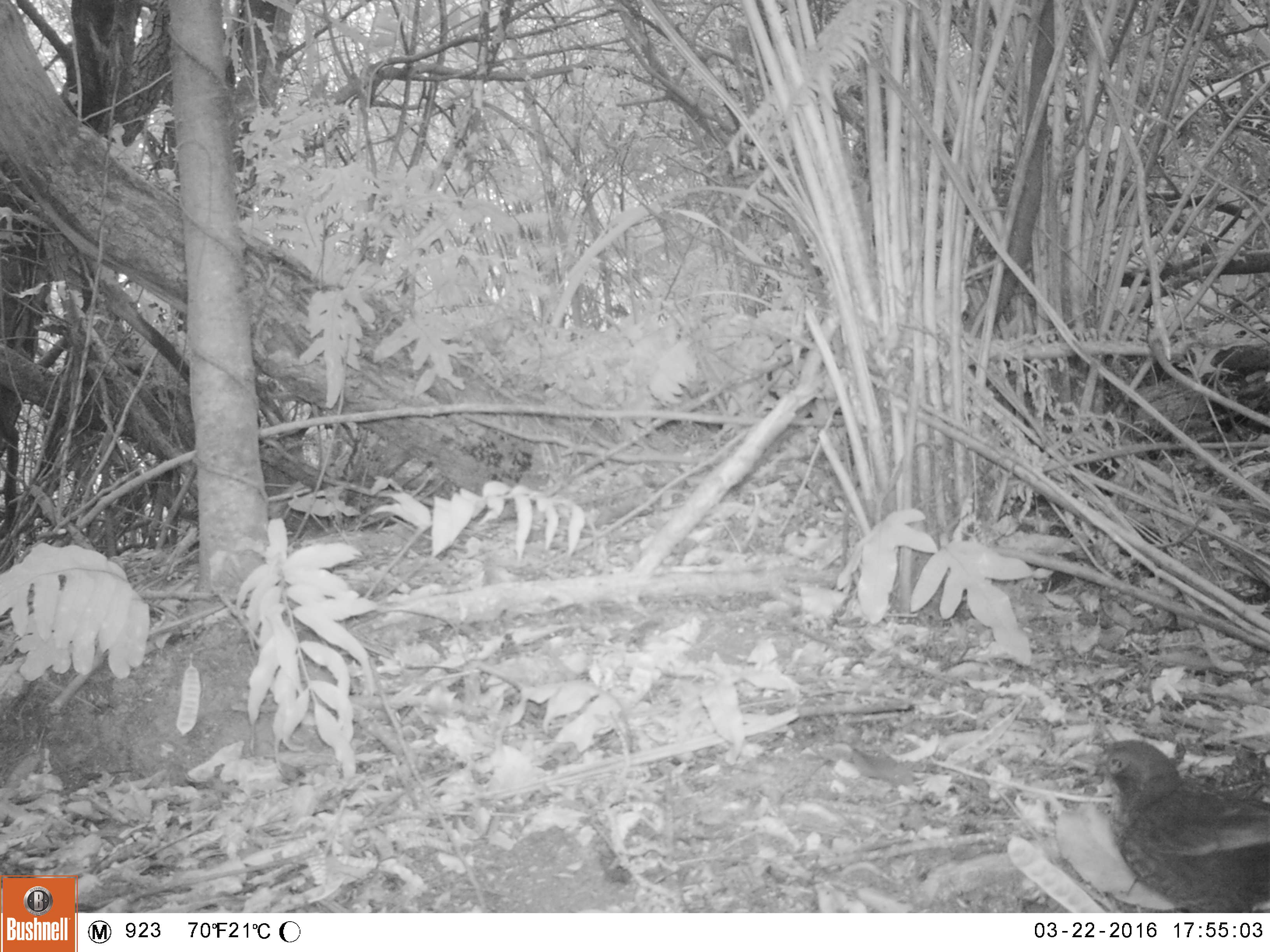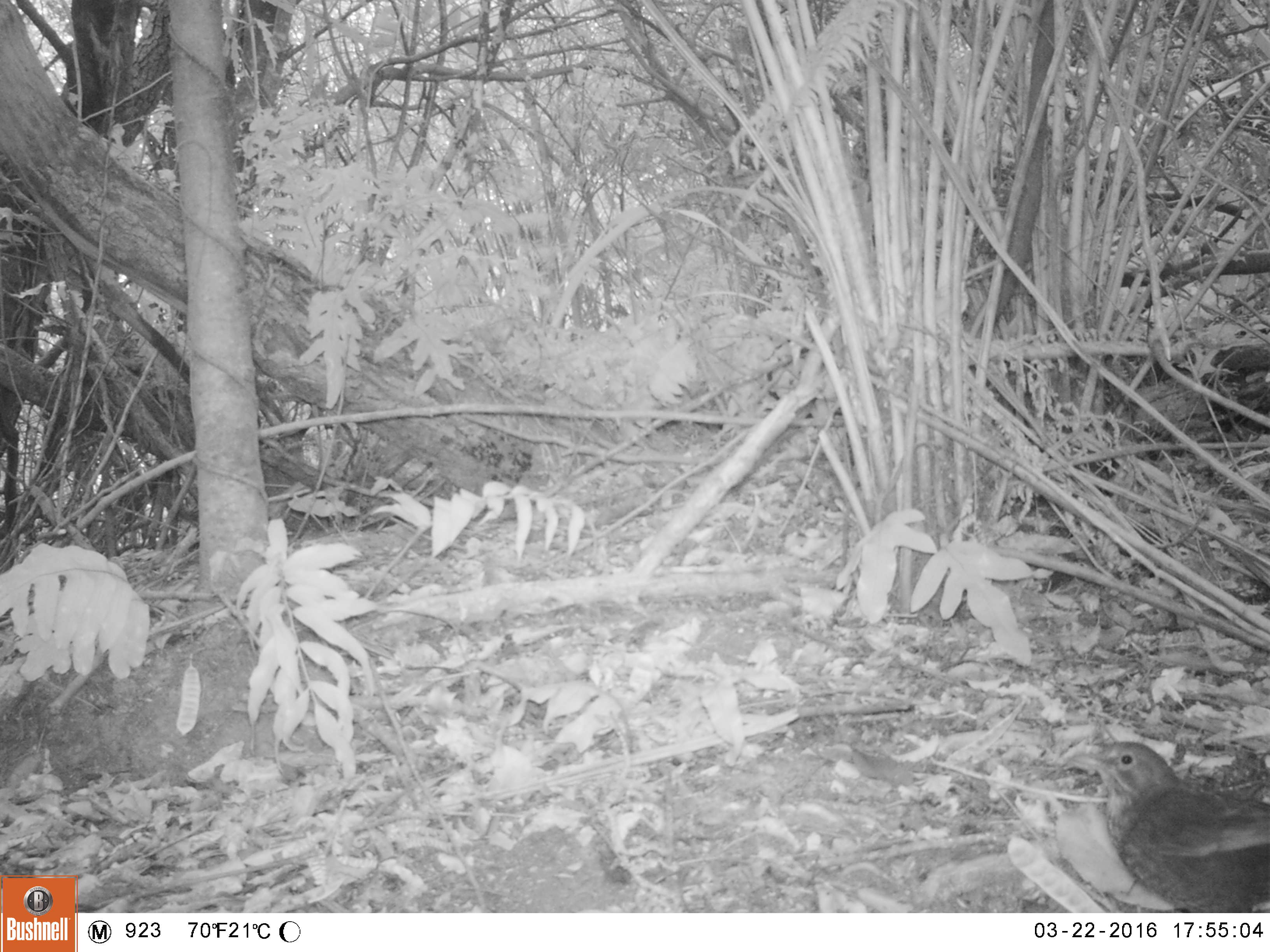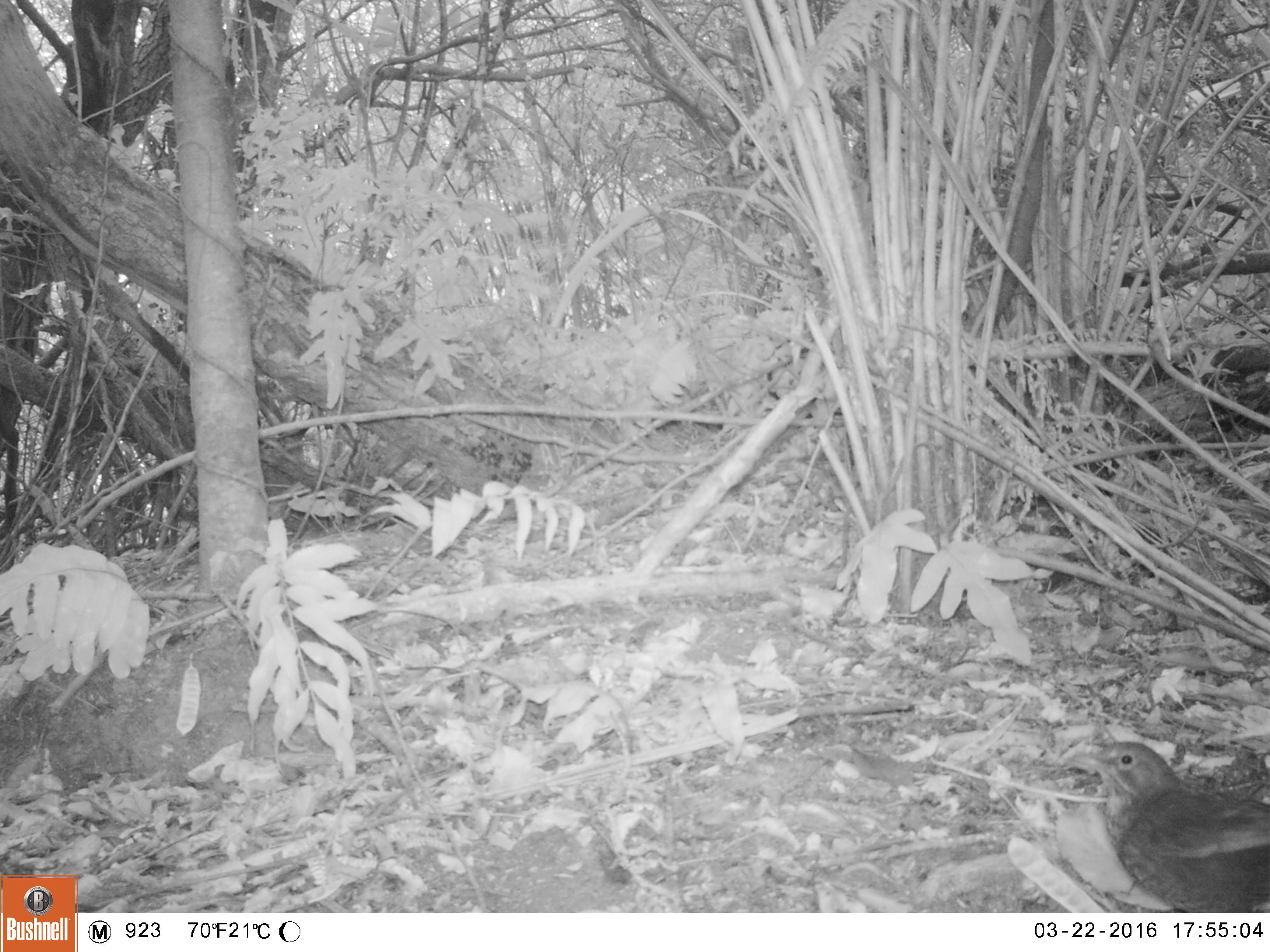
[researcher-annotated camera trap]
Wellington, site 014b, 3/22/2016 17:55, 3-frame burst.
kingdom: Animalia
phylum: Chordata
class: Aves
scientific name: Aves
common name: bird